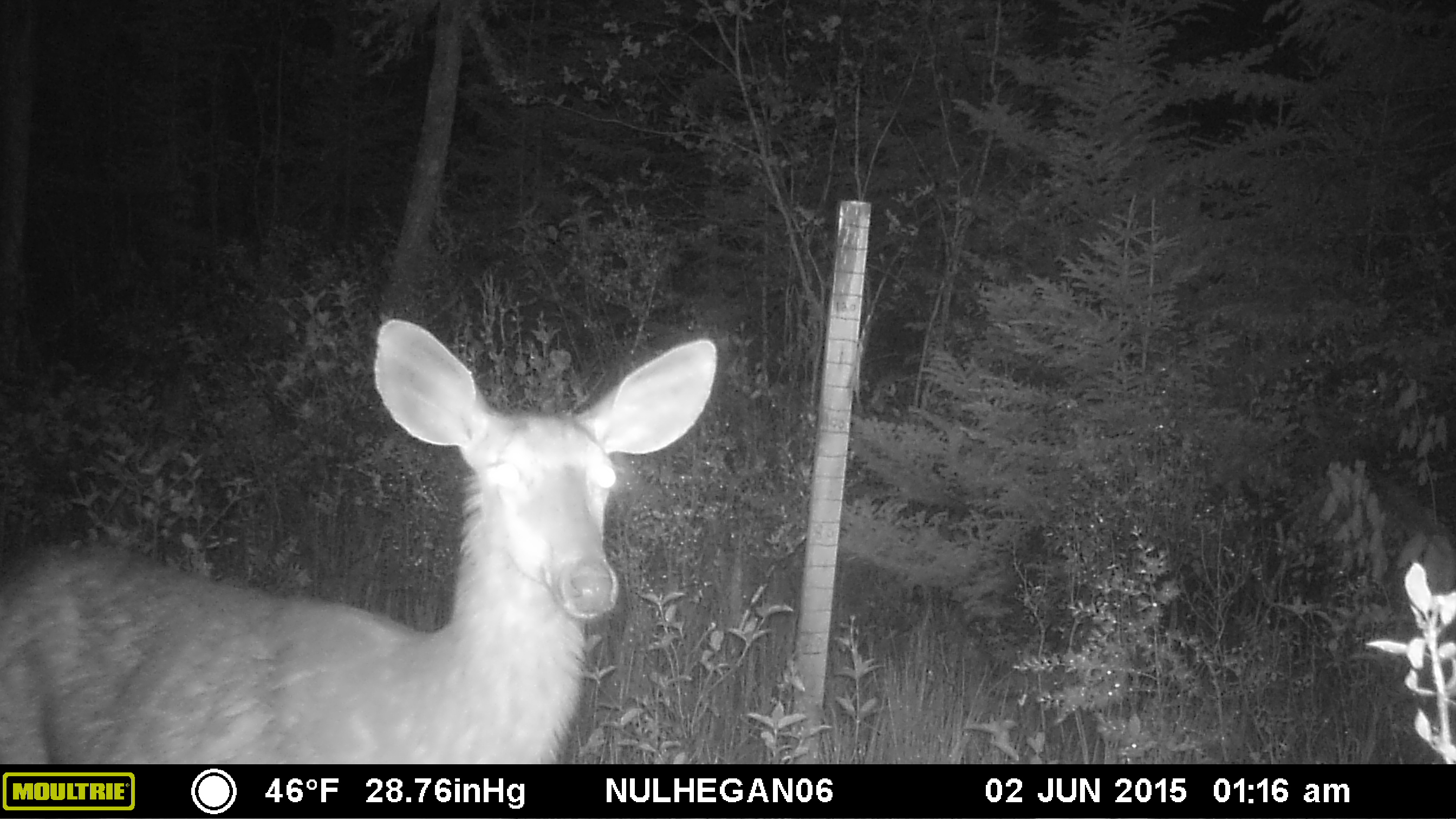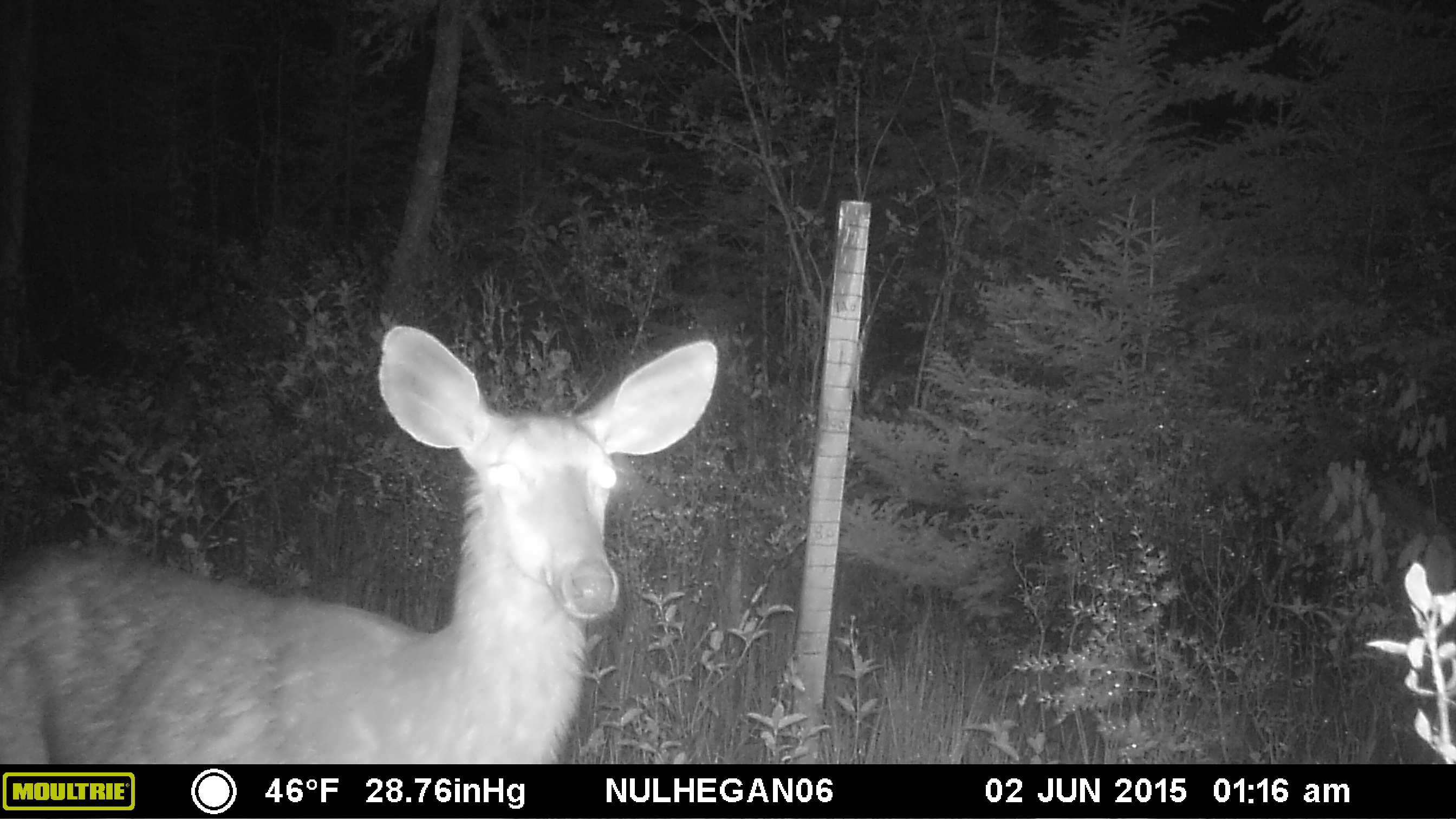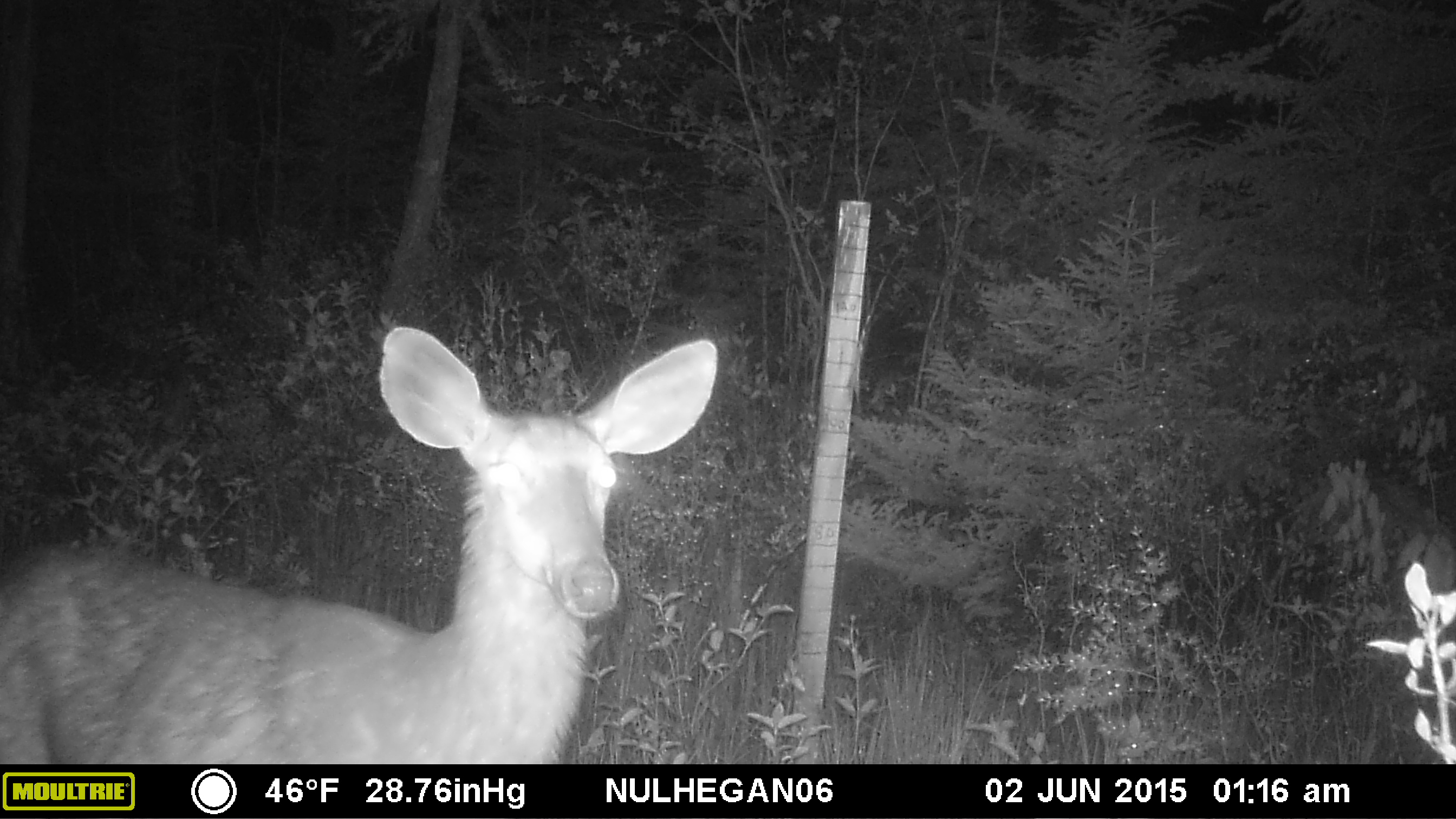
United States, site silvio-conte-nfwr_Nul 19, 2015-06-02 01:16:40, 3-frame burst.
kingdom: Animalia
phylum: Chordata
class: Mammalia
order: Artiodactyla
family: Cervidae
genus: Odocoileus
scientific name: Odocoileus virginianus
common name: white-tailed deer